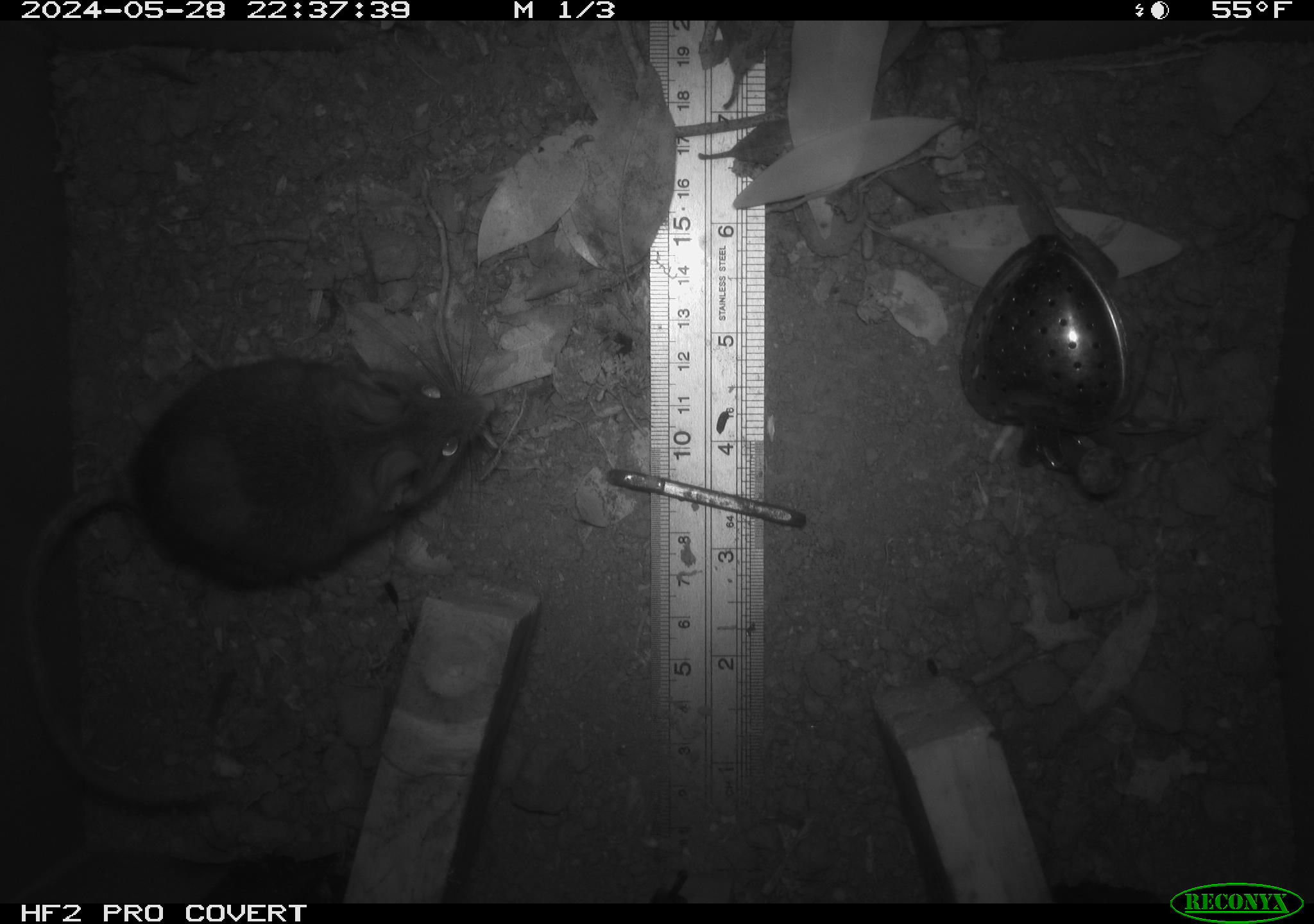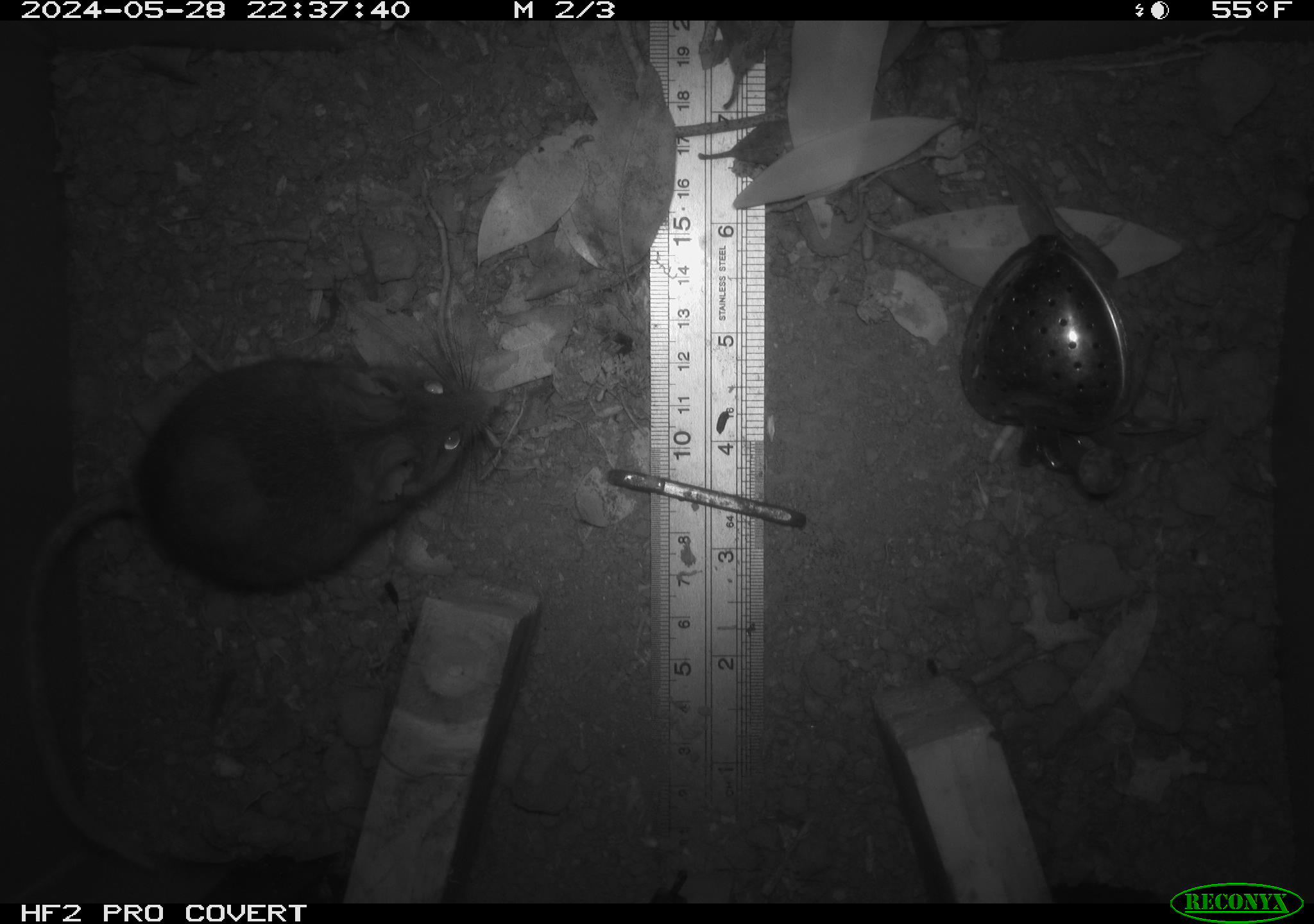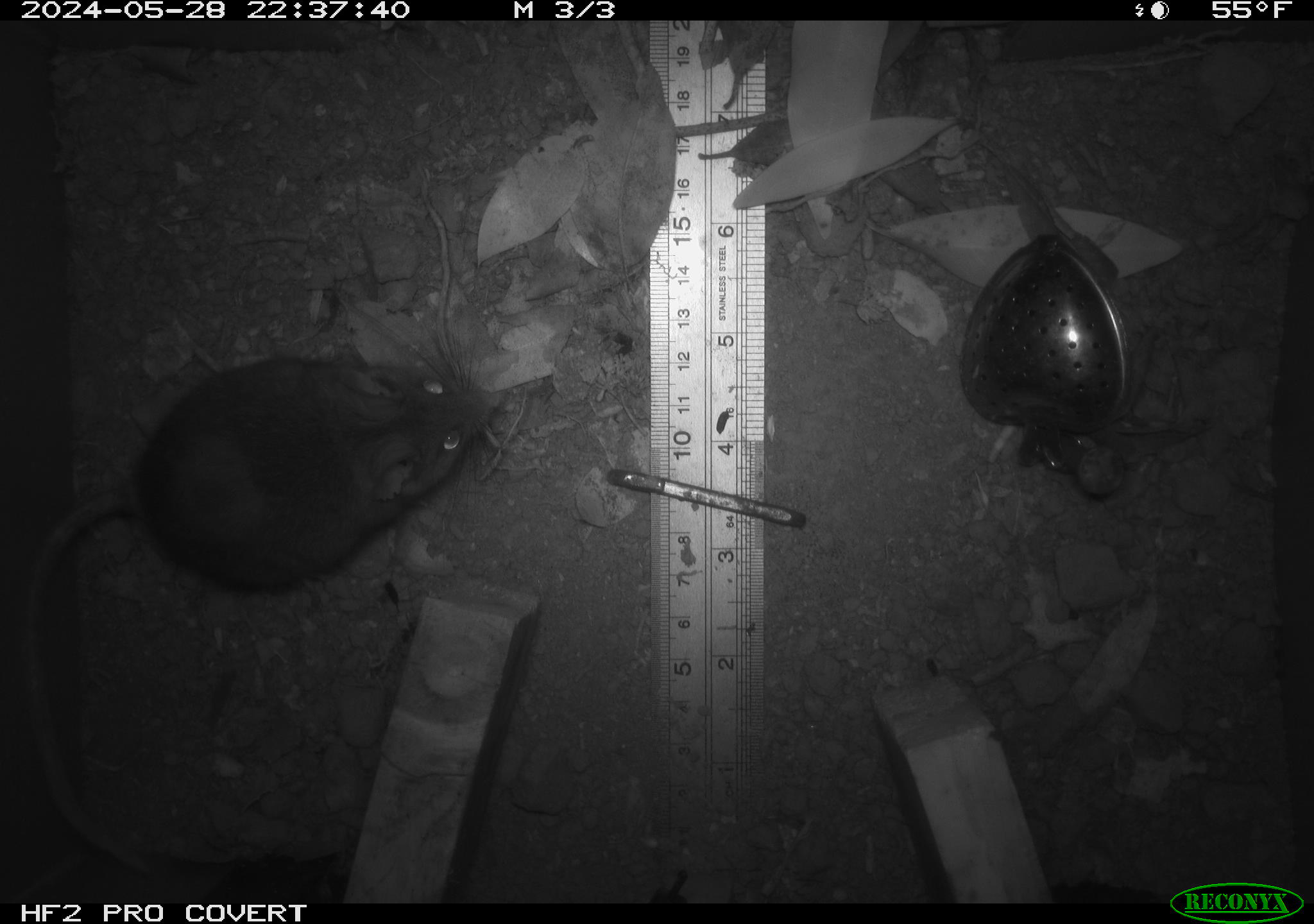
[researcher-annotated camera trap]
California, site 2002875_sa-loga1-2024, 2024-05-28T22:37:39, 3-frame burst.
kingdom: Animalia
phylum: Chordata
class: Mammalia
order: Rodentia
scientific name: Rodentia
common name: rodent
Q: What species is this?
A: Rodent (Rodentia).